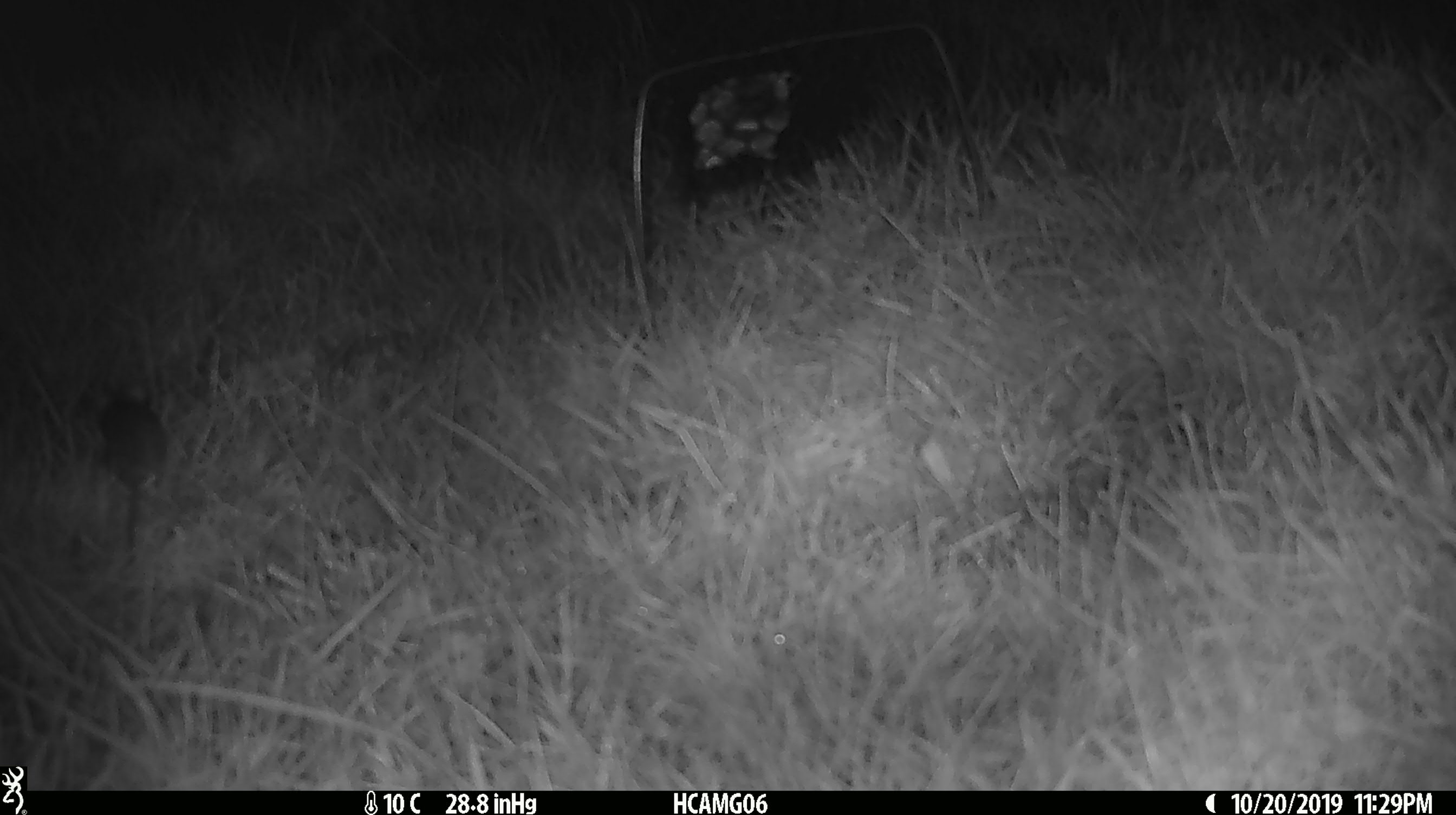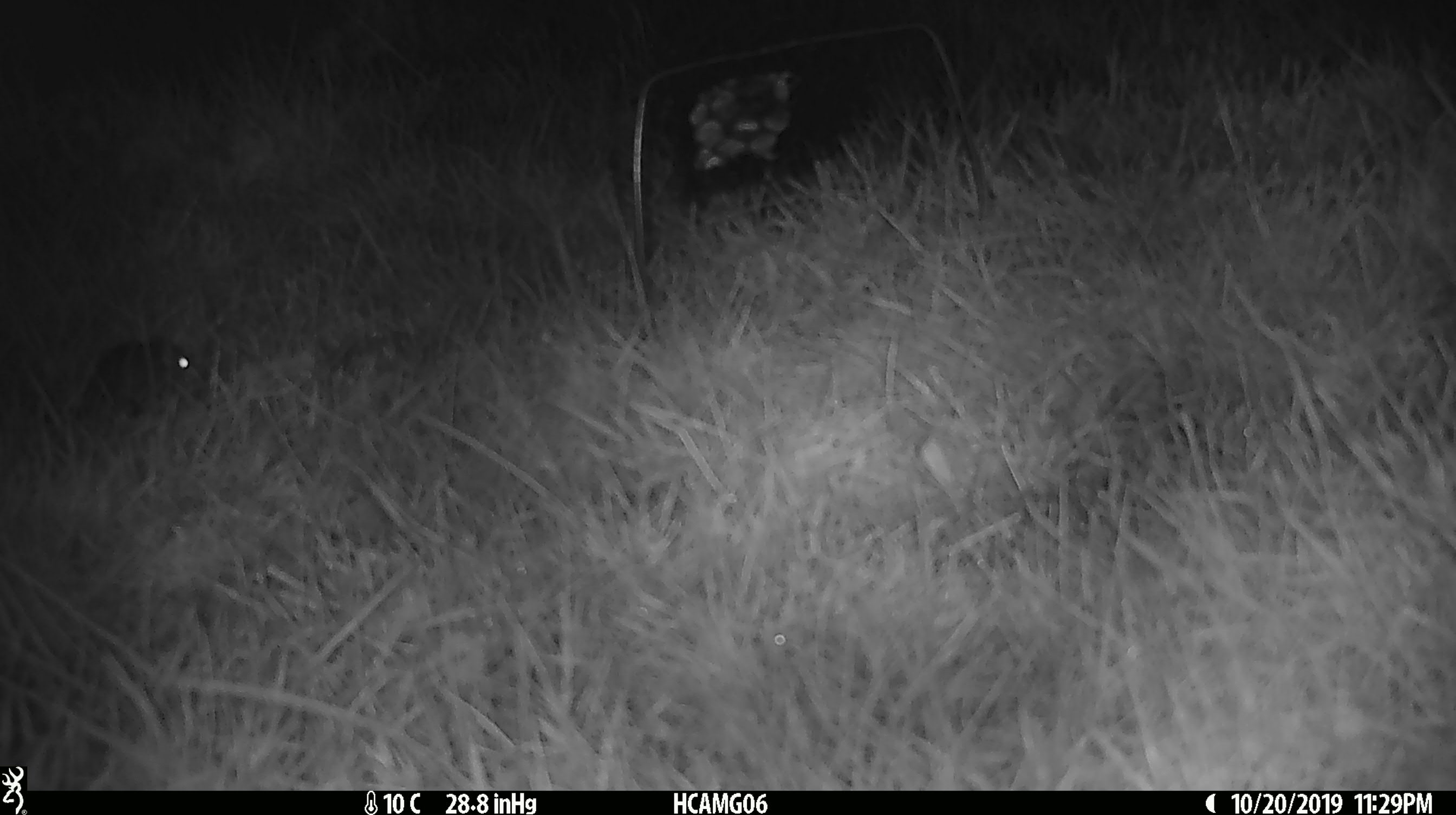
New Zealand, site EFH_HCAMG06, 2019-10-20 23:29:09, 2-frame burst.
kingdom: Animalia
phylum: Chordata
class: Mammalia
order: Rodentia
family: Muridae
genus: Mus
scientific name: Mus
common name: mouse